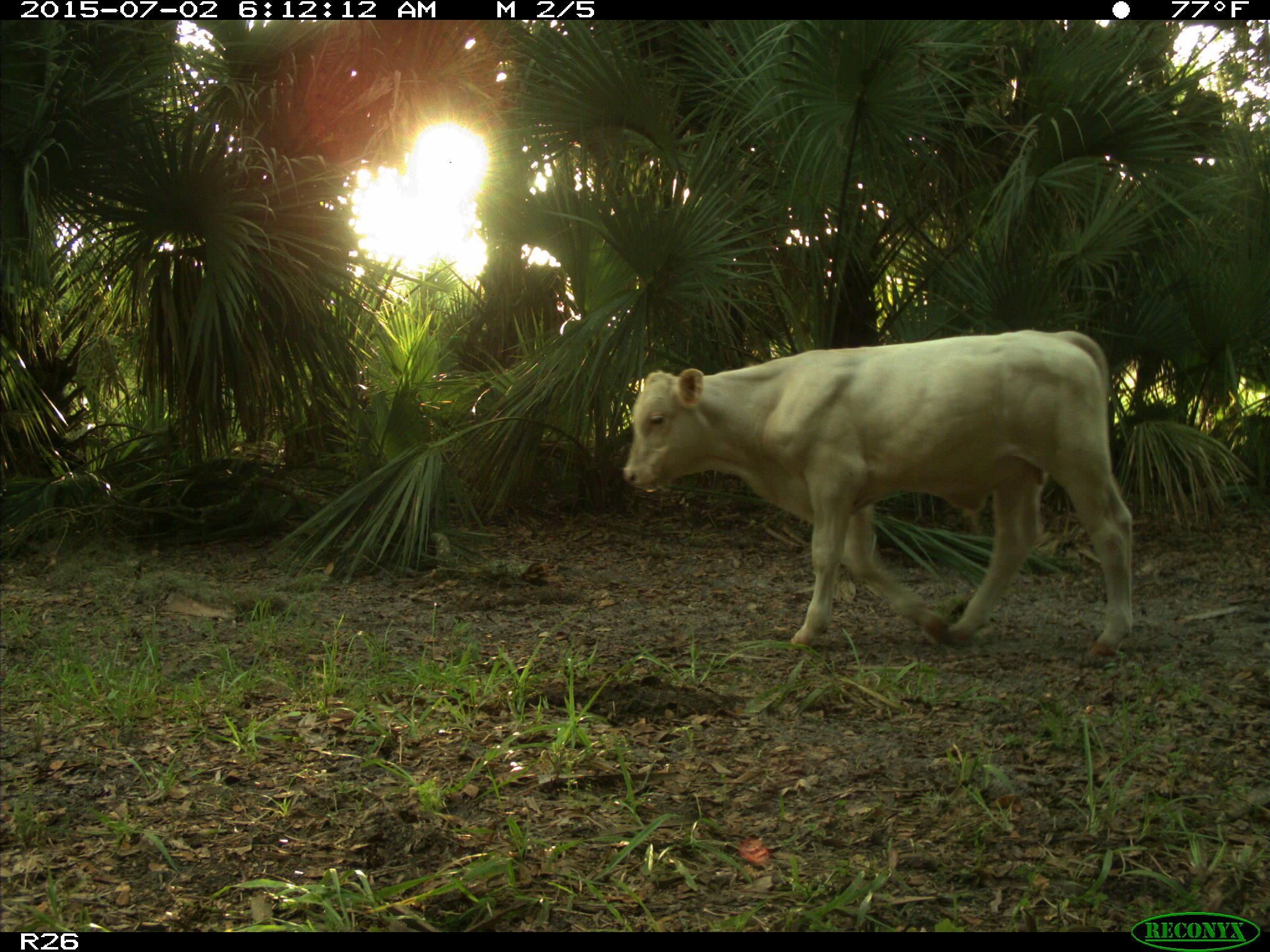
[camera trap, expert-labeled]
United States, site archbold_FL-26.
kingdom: Animalia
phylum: Chordata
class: Mammalia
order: Artiodactyla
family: Bovidae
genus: Bos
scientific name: Bos taurus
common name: domestic cow